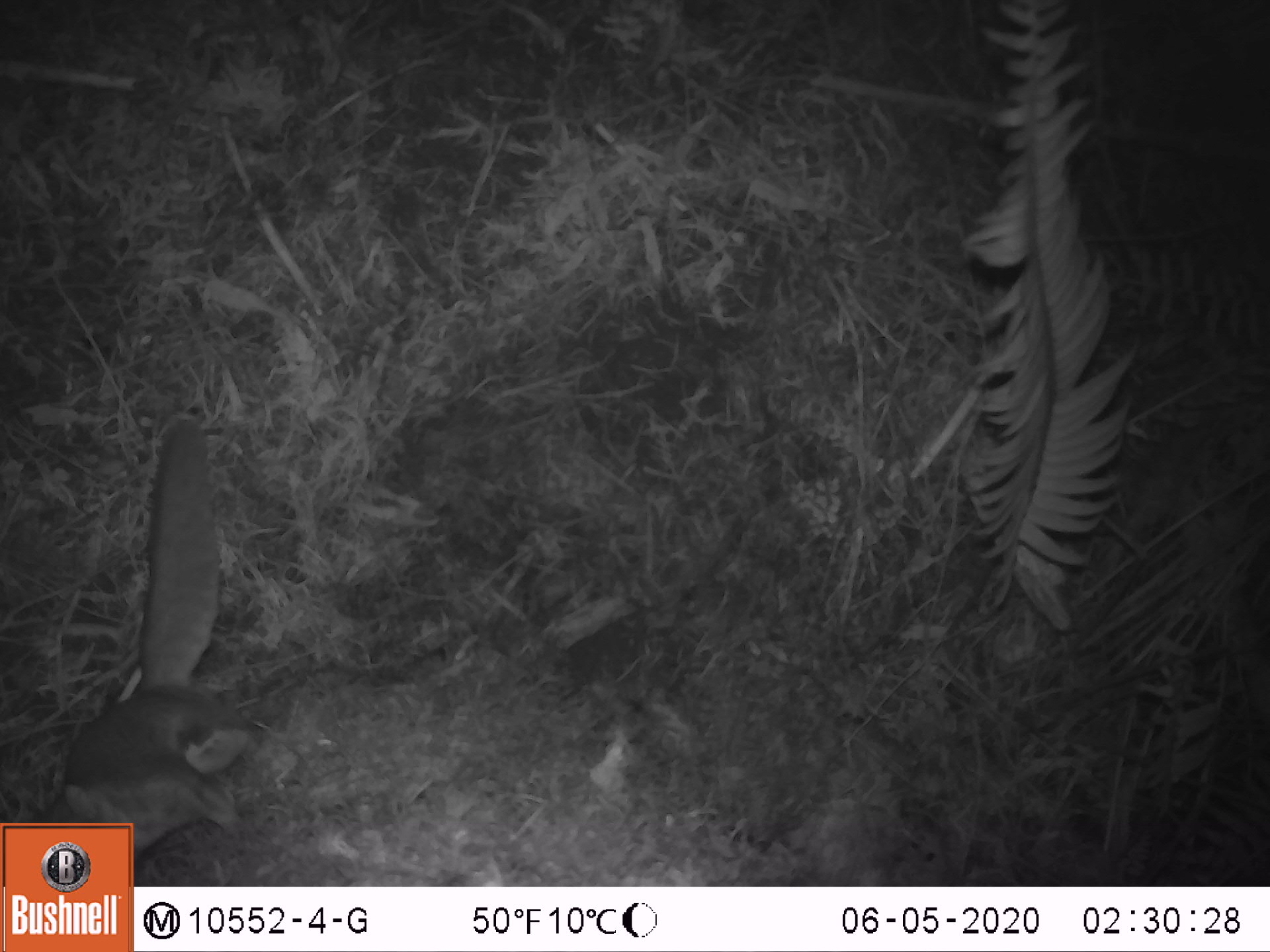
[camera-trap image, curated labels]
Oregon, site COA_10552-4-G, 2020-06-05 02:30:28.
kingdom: Animalia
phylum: Chordata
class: Mammalia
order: Rodentia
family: Sciuridae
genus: Glaucomys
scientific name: Glaucomys oregonensis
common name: humboldt's flying squirrel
Humboldt's flying squirrel (Glaucomys oregonensis).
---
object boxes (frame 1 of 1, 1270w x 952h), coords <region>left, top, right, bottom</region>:
humboldt's flying squirrel: <region>35, 409, 265, 818</region>; <region>135, 397, 259, 871</region>